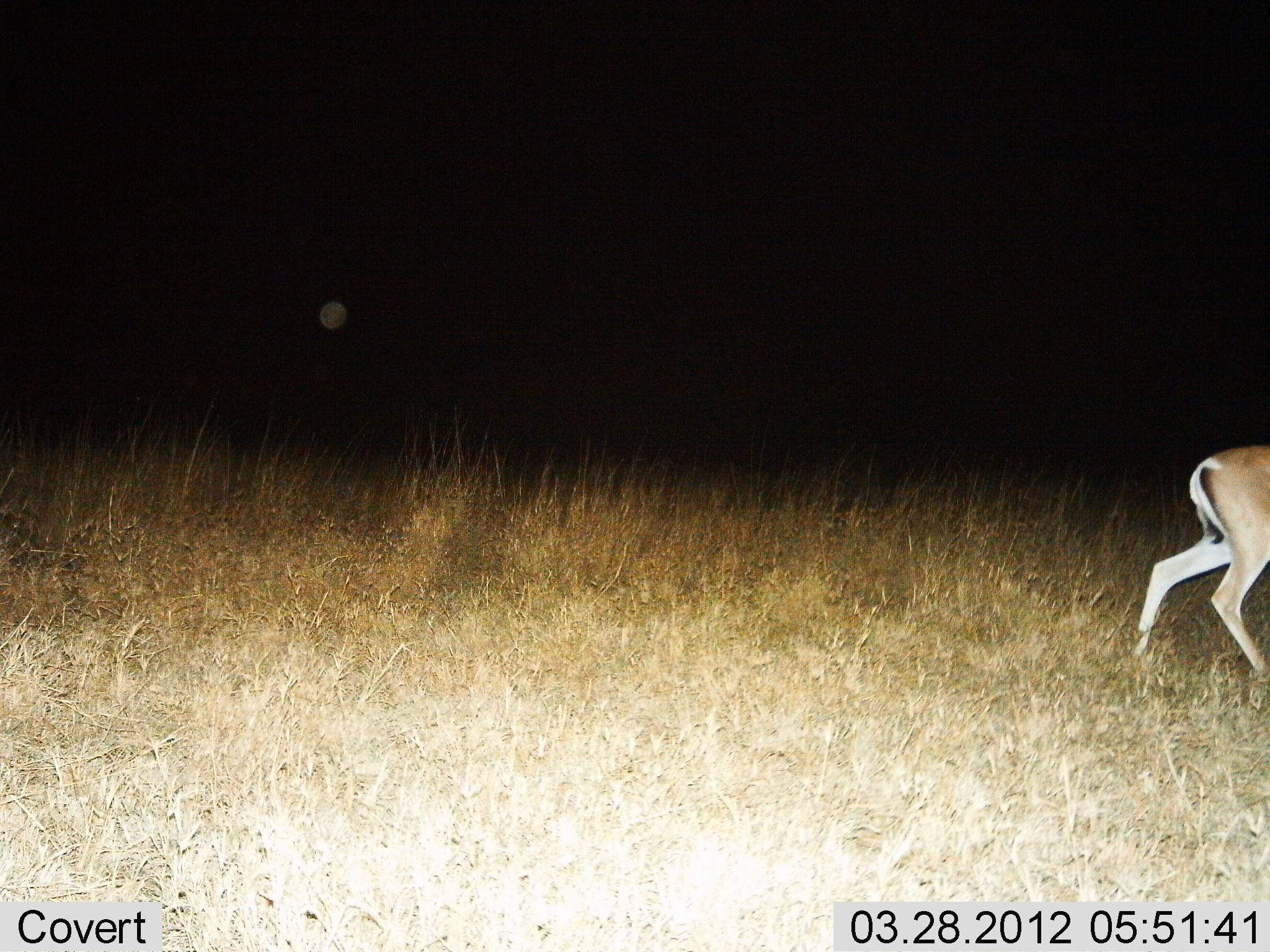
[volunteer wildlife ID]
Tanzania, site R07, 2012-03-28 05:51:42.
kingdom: Animalia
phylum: Chordata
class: Mammalia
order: Artiodactyla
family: Bovidae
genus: Nanger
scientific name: Nanger granti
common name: grant's gazelle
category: gazellegrants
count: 1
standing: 18%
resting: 0%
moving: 91%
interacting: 0%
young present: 0%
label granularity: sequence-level